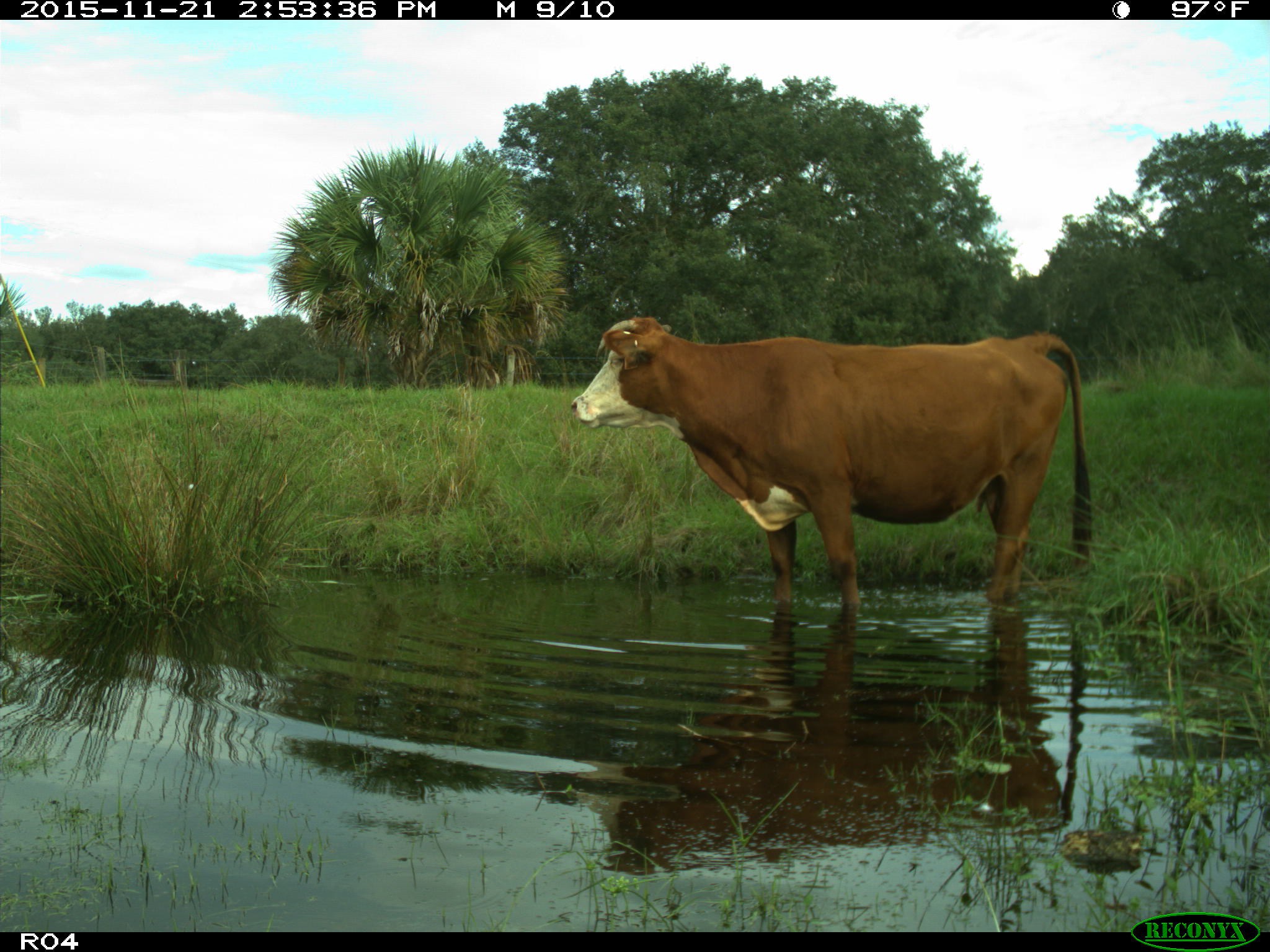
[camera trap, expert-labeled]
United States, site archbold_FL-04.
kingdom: Animalia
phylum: Chordata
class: Mammalia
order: Artiodactyla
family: Bovidae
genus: Bos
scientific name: Bos taurus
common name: domestic cow